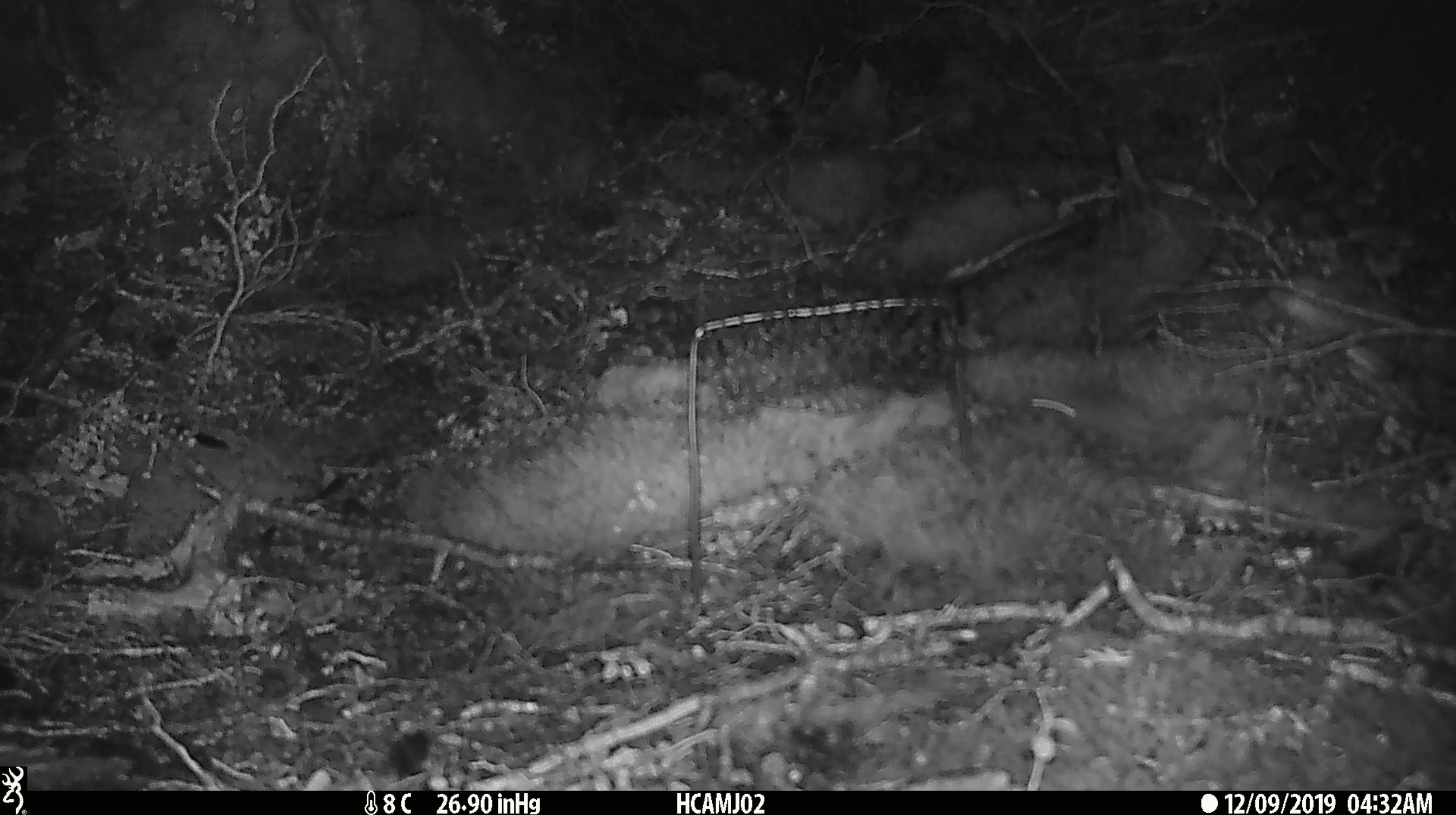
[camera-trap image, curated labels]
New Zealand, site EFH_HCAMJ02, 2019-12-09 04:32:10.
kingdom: Animalia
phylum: Chordata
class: Mammalia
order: Rodentia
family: Muridae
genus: Mus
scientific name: Mus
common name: mouse